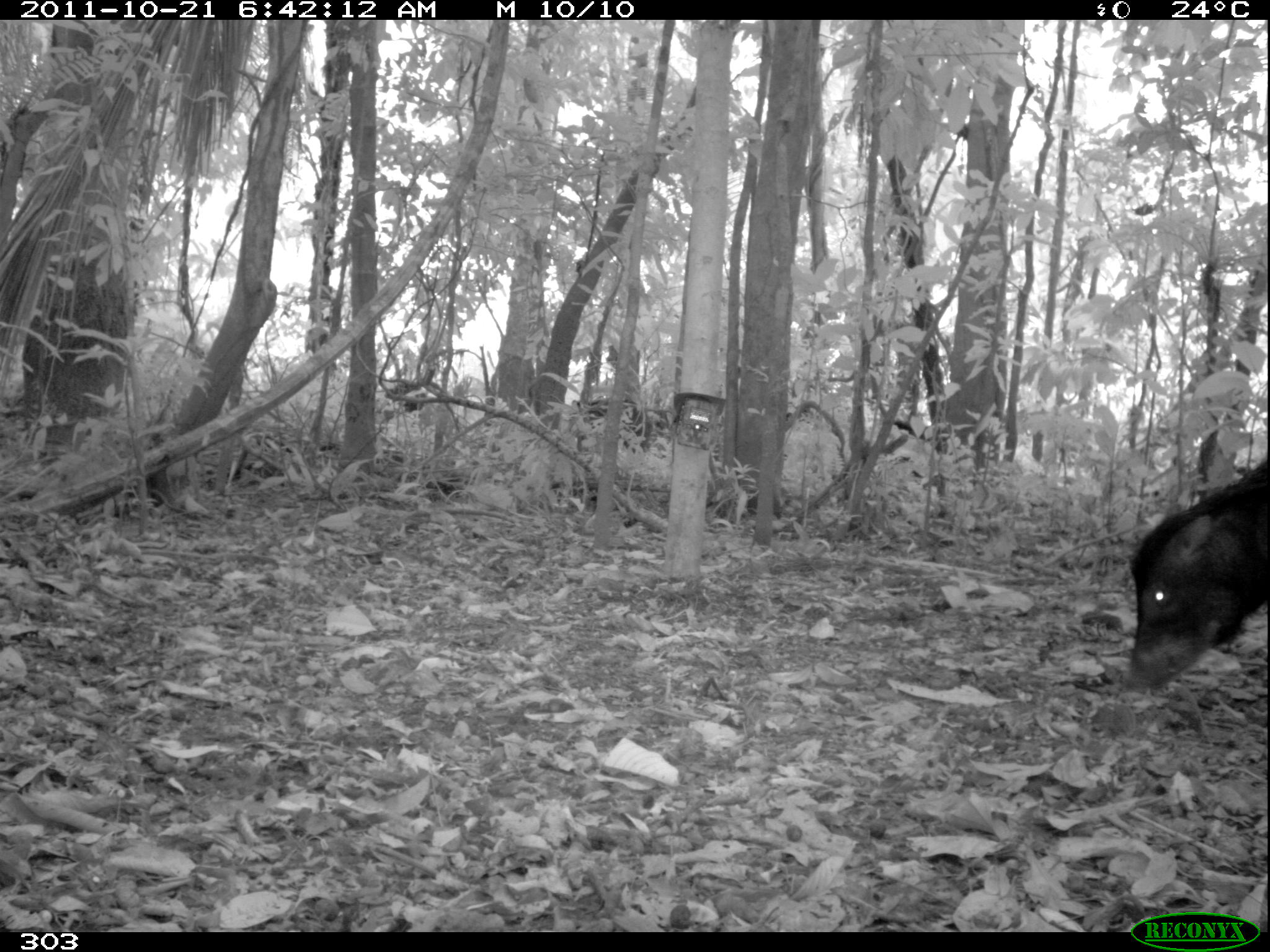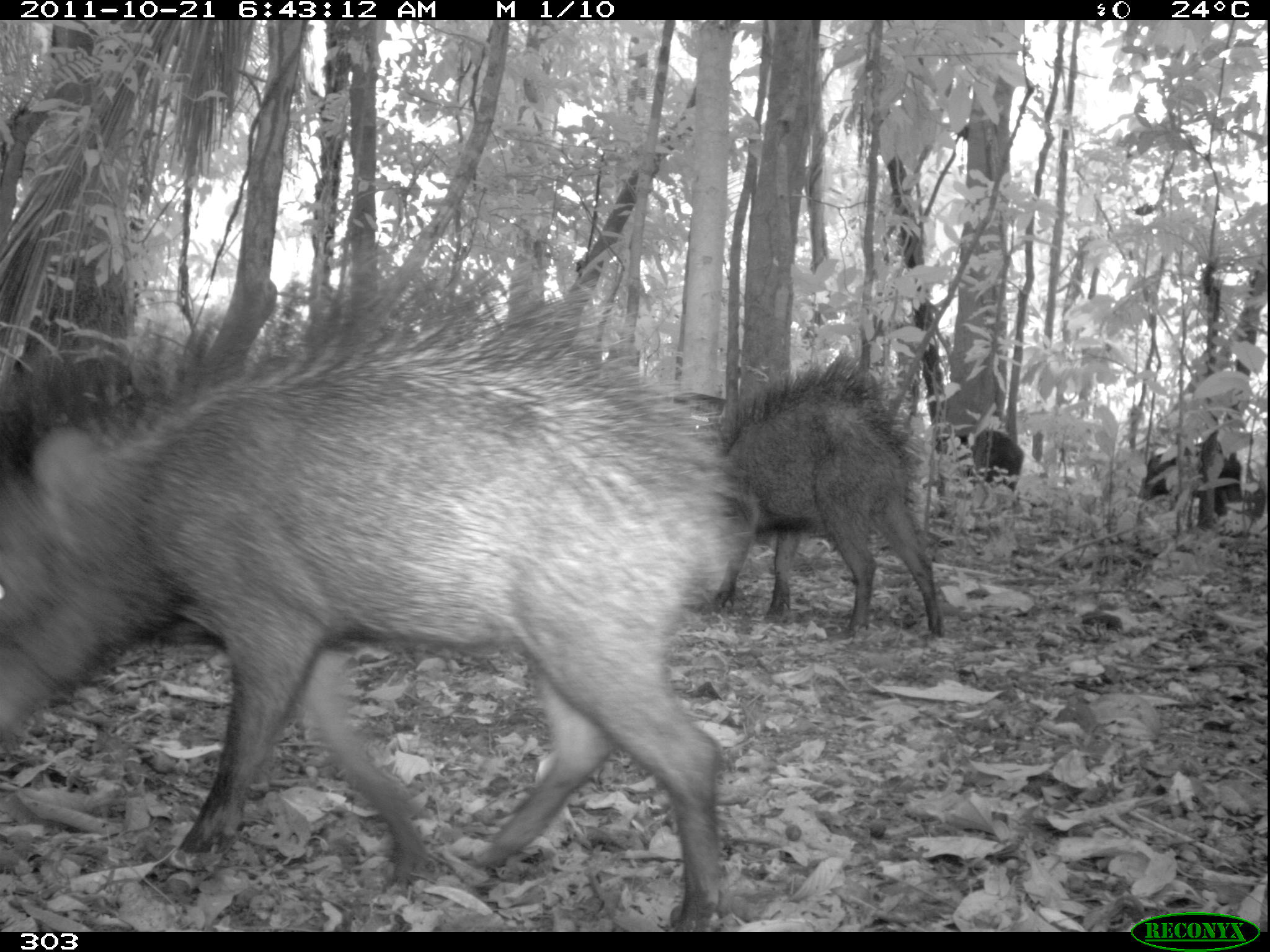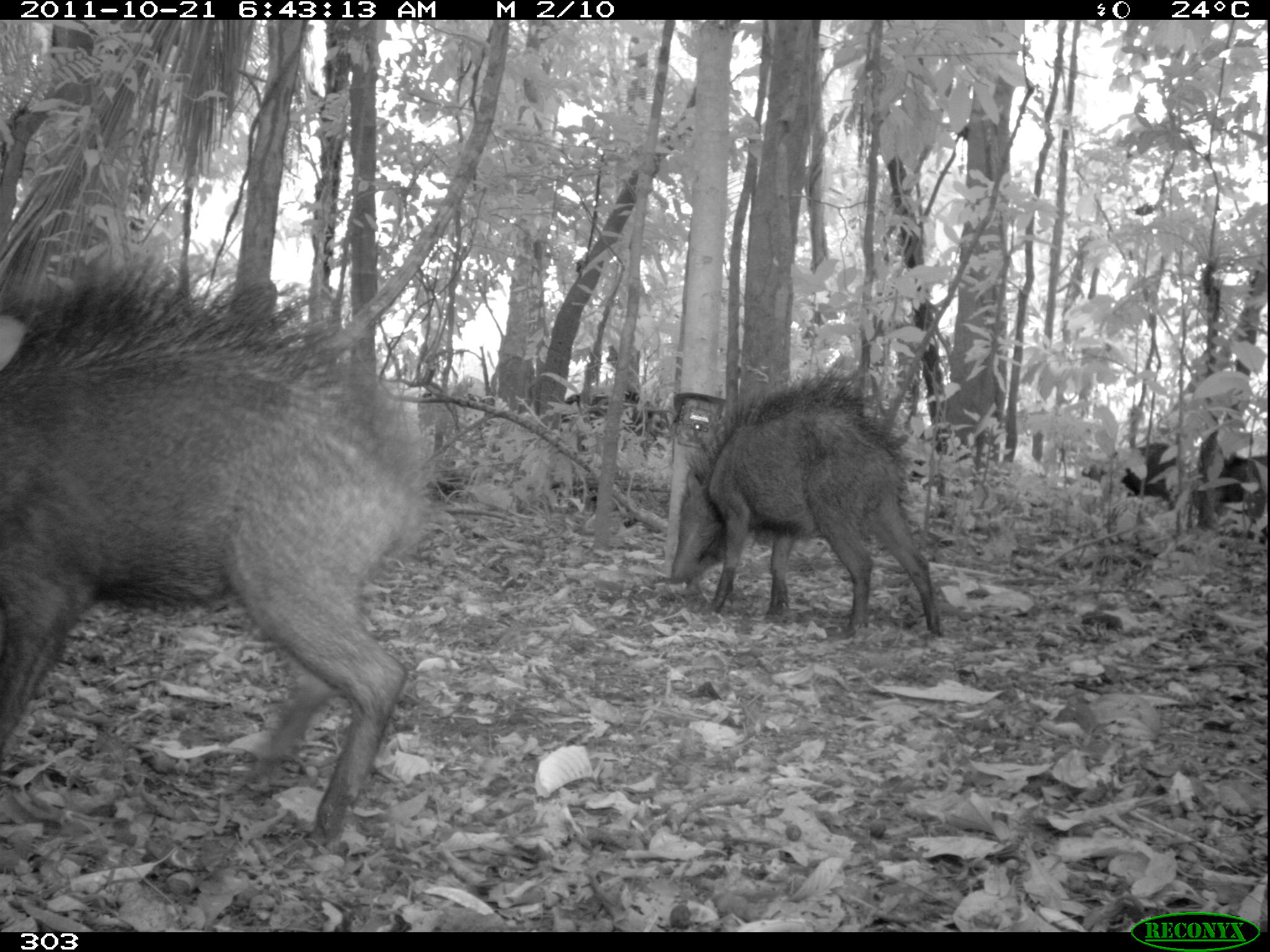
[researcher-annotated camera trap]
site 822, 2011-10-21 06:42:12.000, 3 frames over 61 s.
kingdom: Animalia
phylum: Chordata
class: Mammalia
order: Artiodactyla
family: Tayassuidae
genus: Tayassu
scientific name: Tayassu pecari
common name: white-lipped peccary